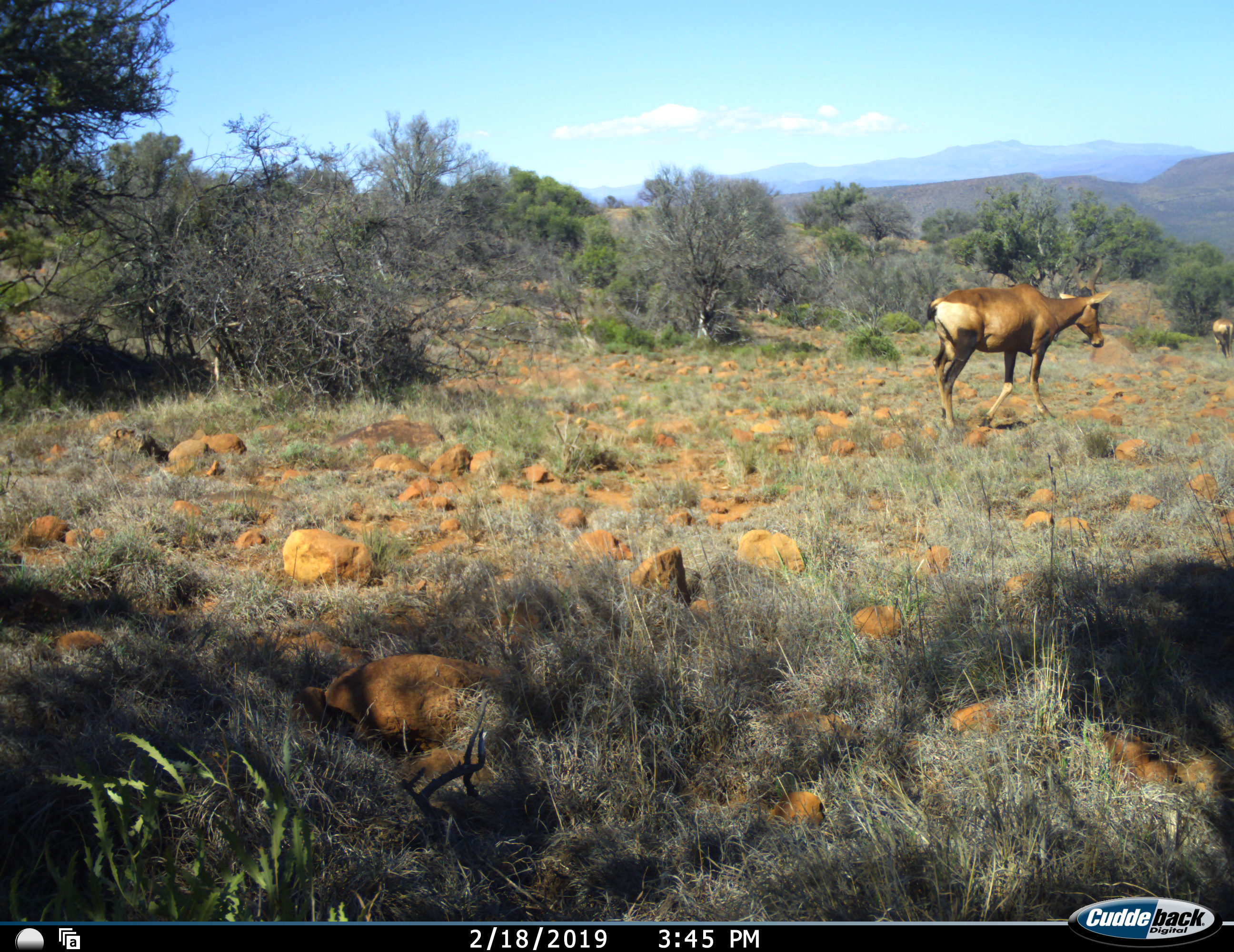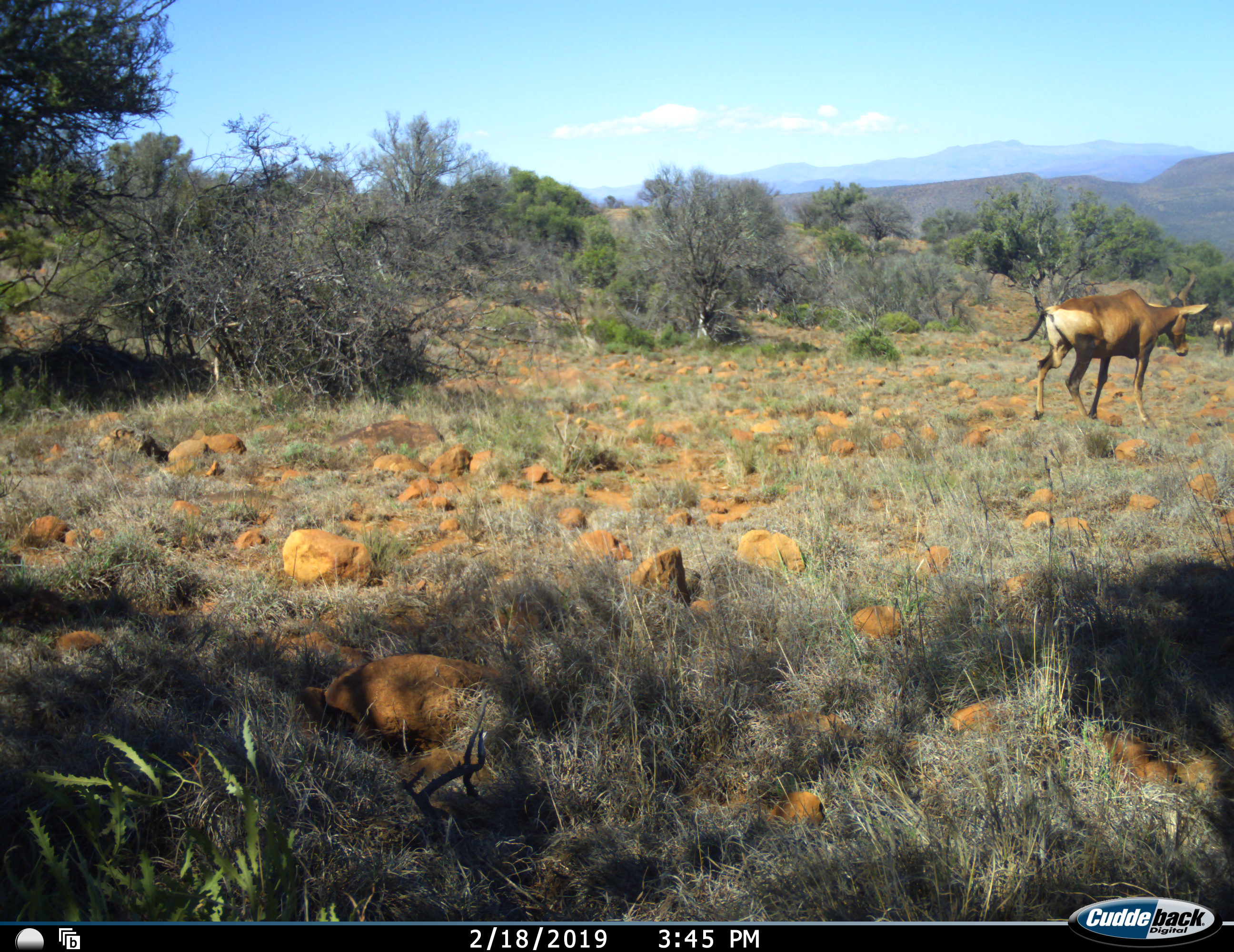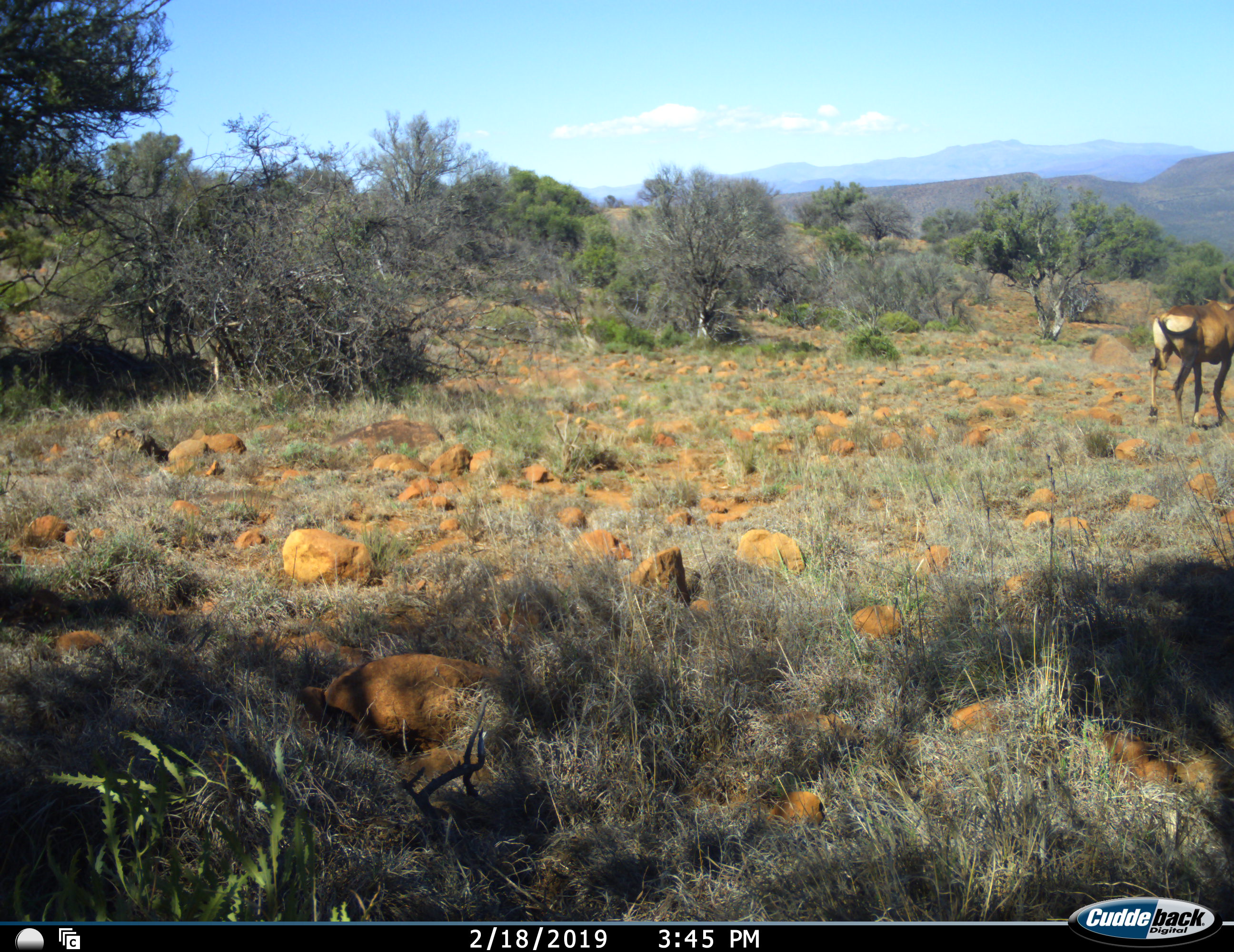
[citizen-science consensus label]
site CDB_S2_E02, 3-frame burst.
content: unidentified animal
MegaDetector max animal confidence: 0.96